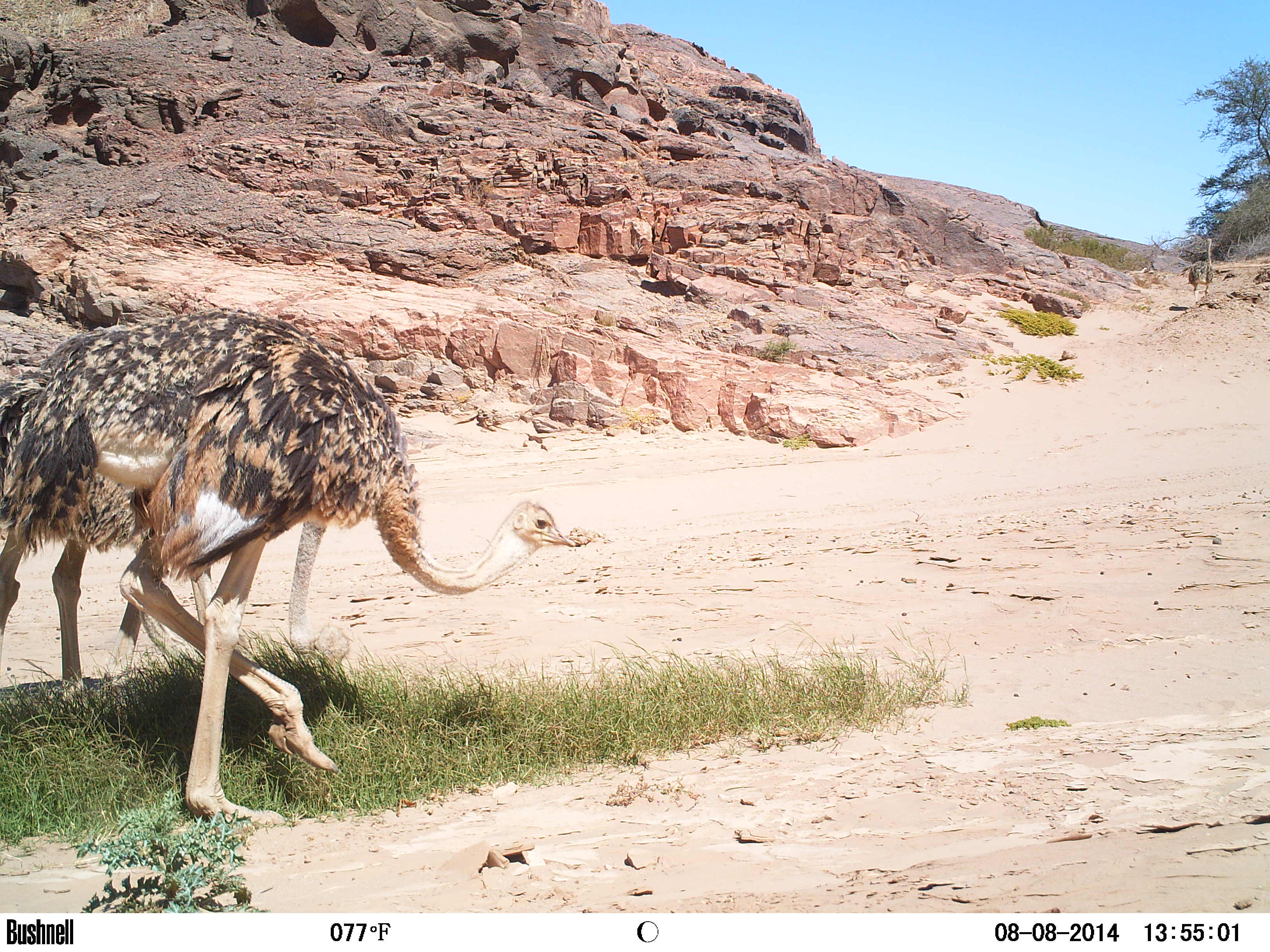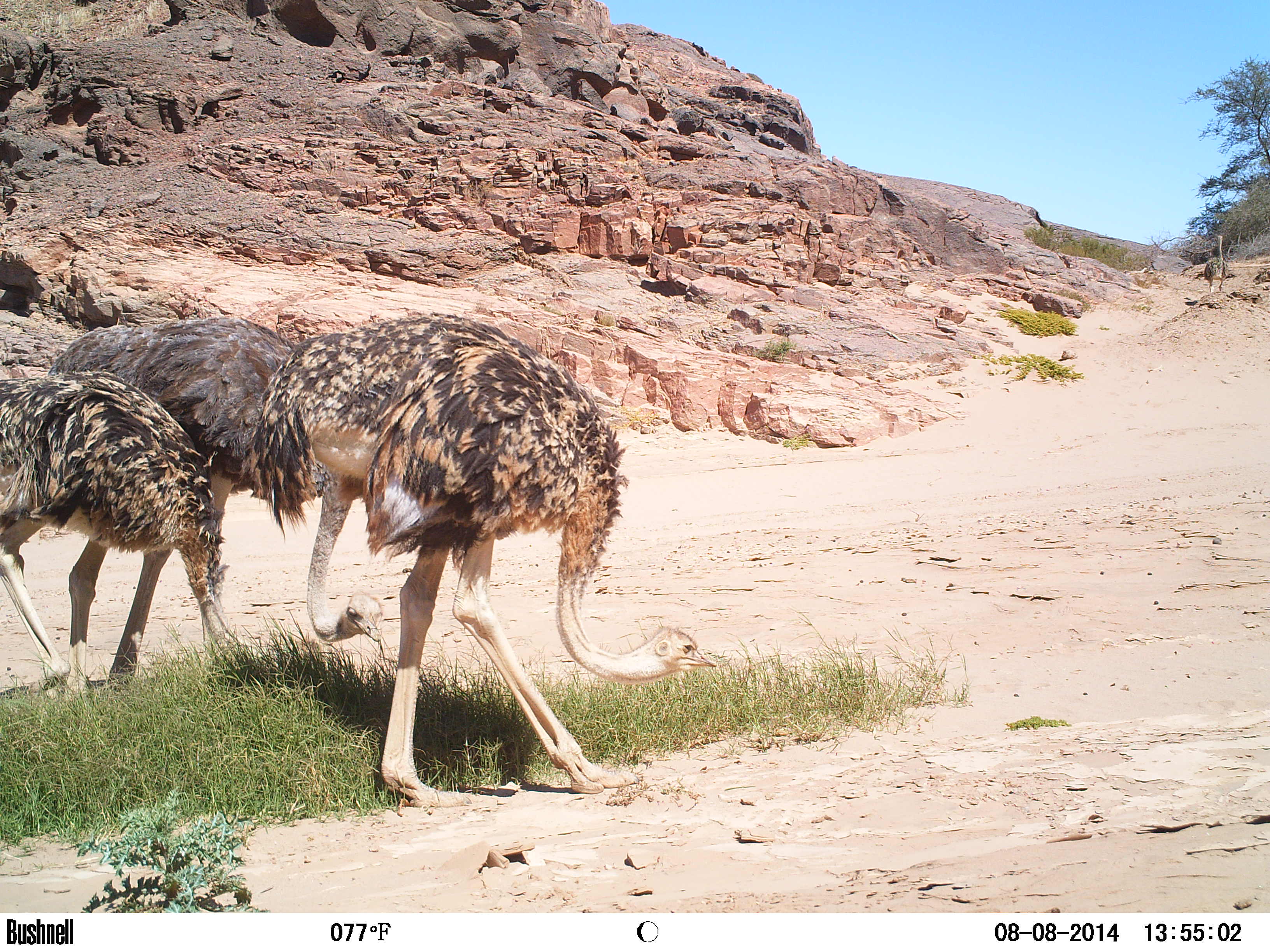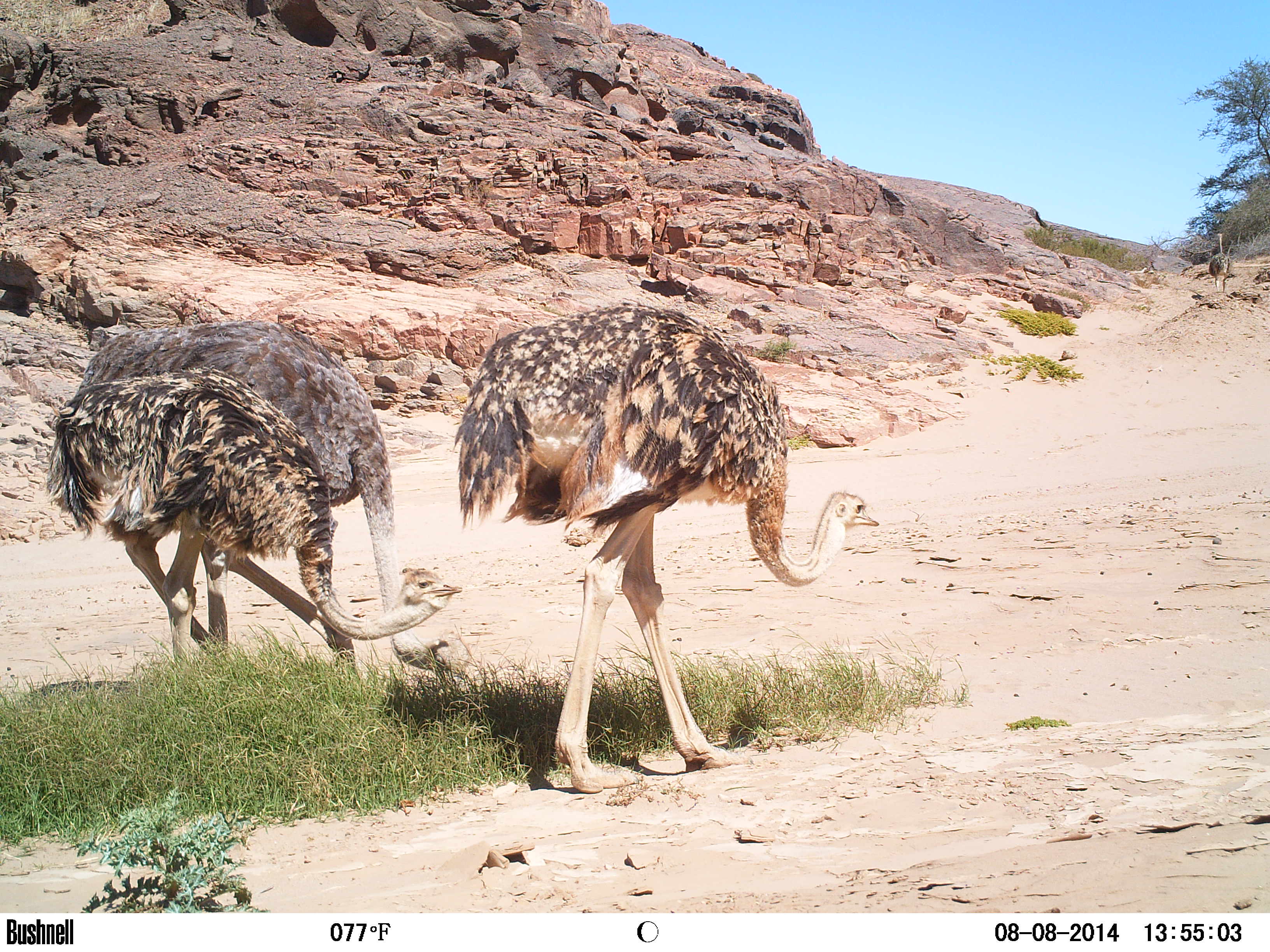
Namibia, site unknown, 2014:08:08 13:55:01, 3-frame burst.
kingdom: Animalia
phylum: Chordata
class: Aves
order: Struthioniformes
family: Struthionidae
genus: Struthio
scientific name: Struthio camelus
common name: common ostrich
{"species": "Struthio camelus (common ostrich)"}